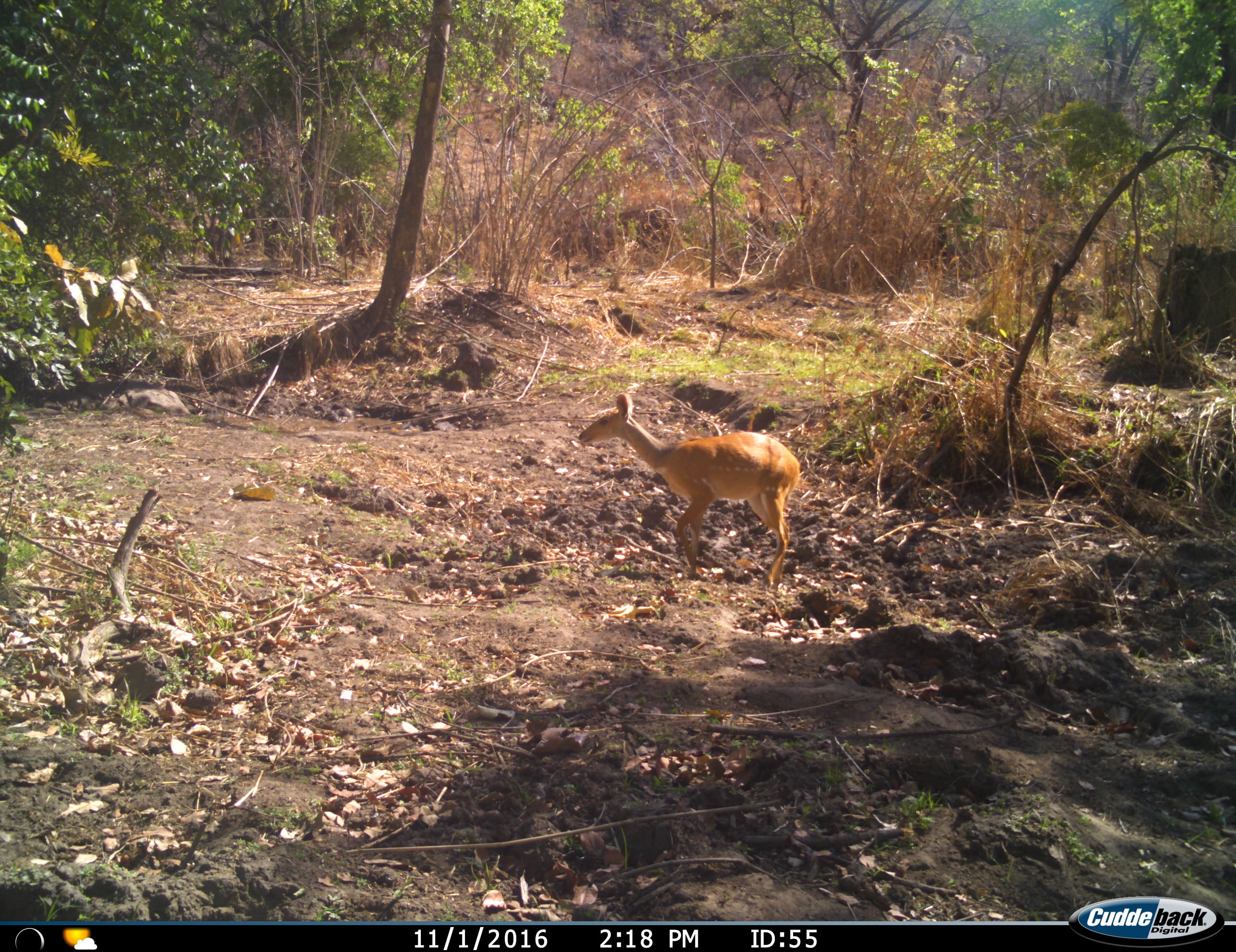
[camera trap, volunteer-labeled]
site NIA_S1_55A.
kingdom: Animalia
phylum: Chordata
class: Mammalia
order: Artiodactyla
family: Bovidae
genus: Tragelaphus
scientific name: Tragelaphus scriptus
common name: bushbuck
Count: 1.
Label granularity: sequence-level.